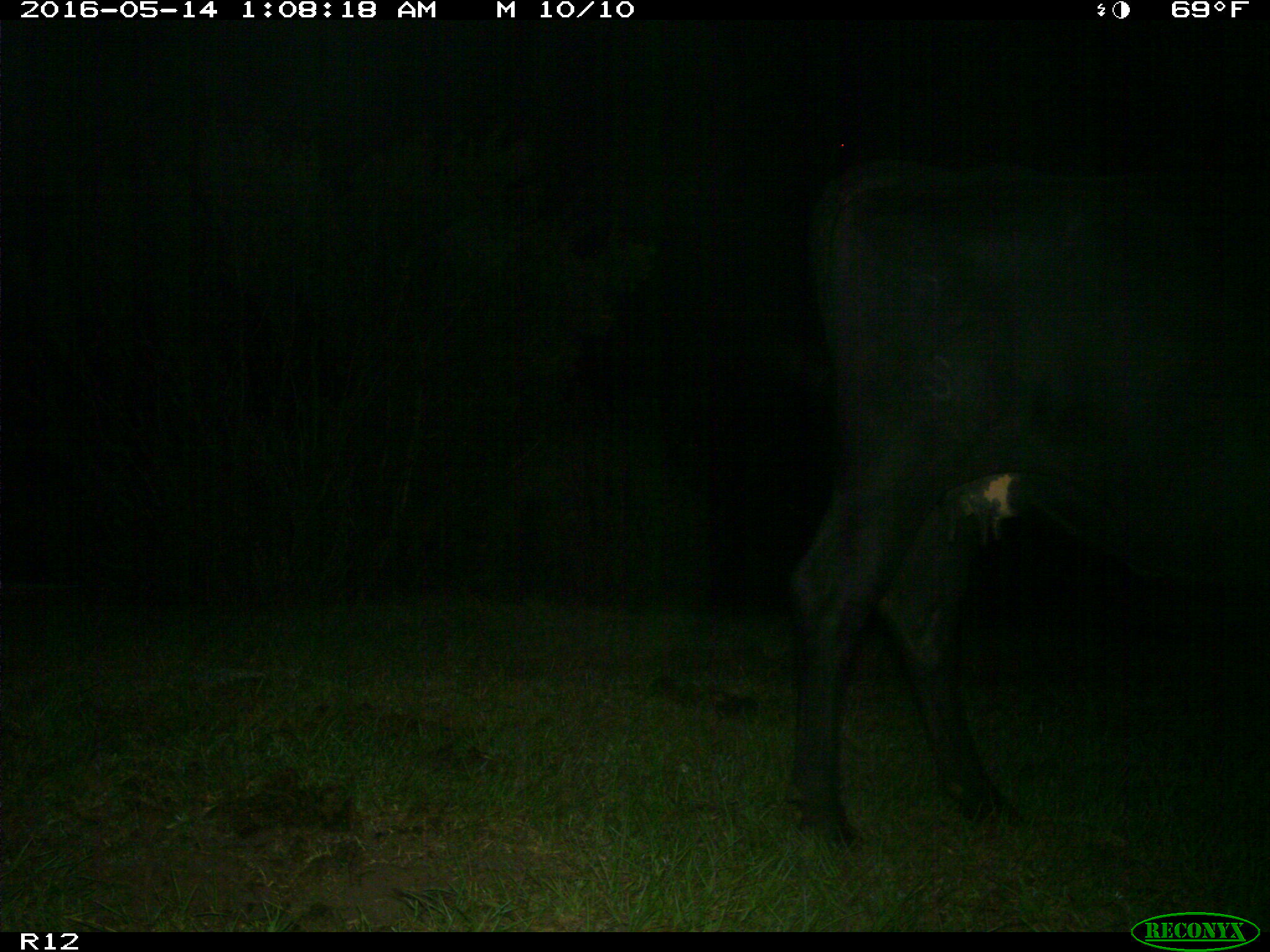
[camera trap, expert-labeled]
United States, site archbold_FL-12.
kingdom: Animalia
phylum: Chordata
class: Mammalia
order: Artiodactyla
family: Bovidae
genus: Bos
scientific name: Bos taurus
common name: domestic cow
Bos taurus (domestic cow).